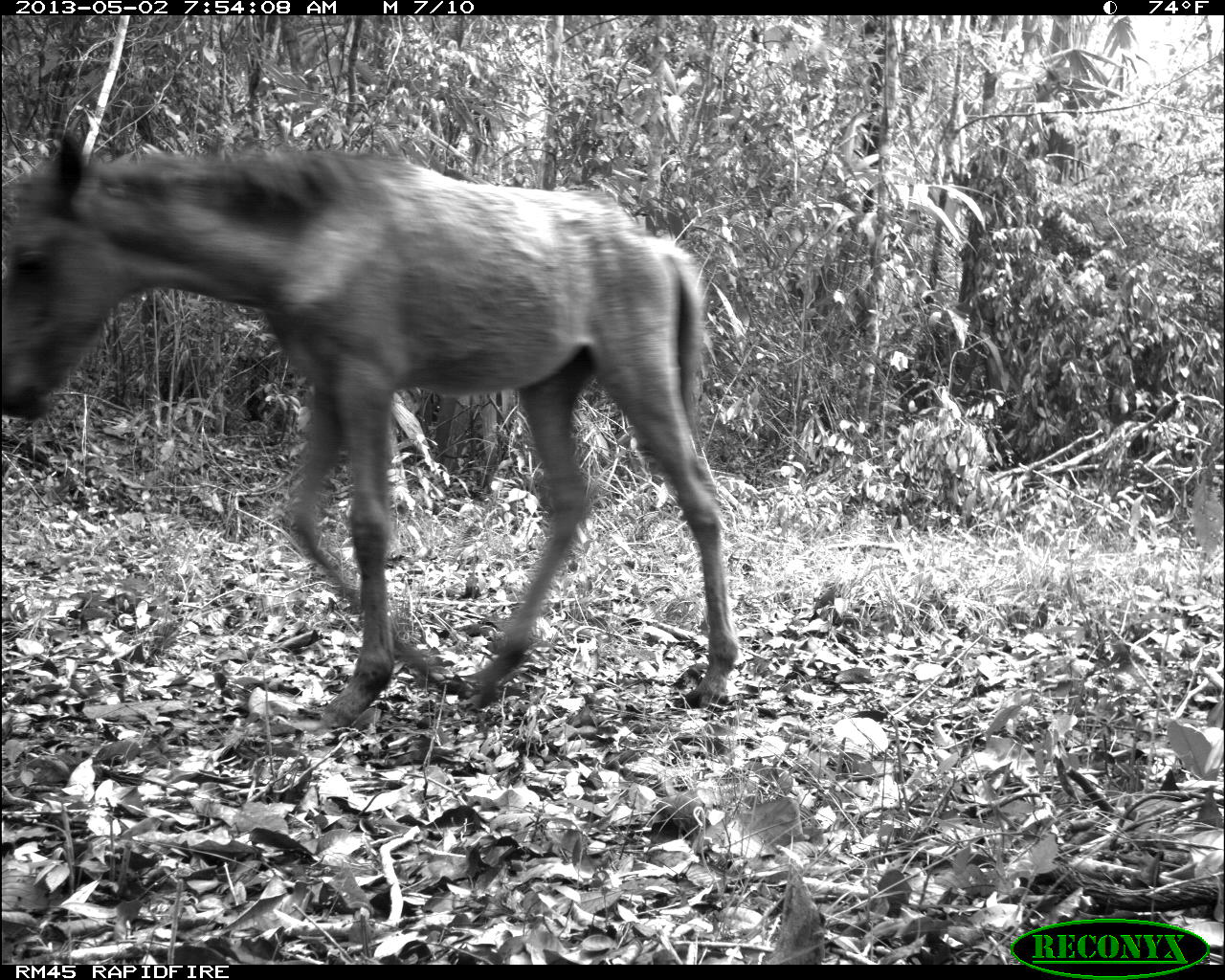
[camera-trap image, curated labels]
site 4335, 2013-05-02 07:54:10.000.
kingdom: Animalia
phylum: Chordata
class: Mammalia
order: Perissodactyla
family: Equidae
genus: Equus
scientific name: Equus ferus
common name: wild horse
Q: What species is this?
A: Equus ferus (wild horse).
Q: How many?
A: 4.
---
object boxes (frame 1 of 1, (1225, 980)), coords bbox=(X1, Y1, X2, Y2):
equus ferus: bbox=(0, 121, 740, 734)